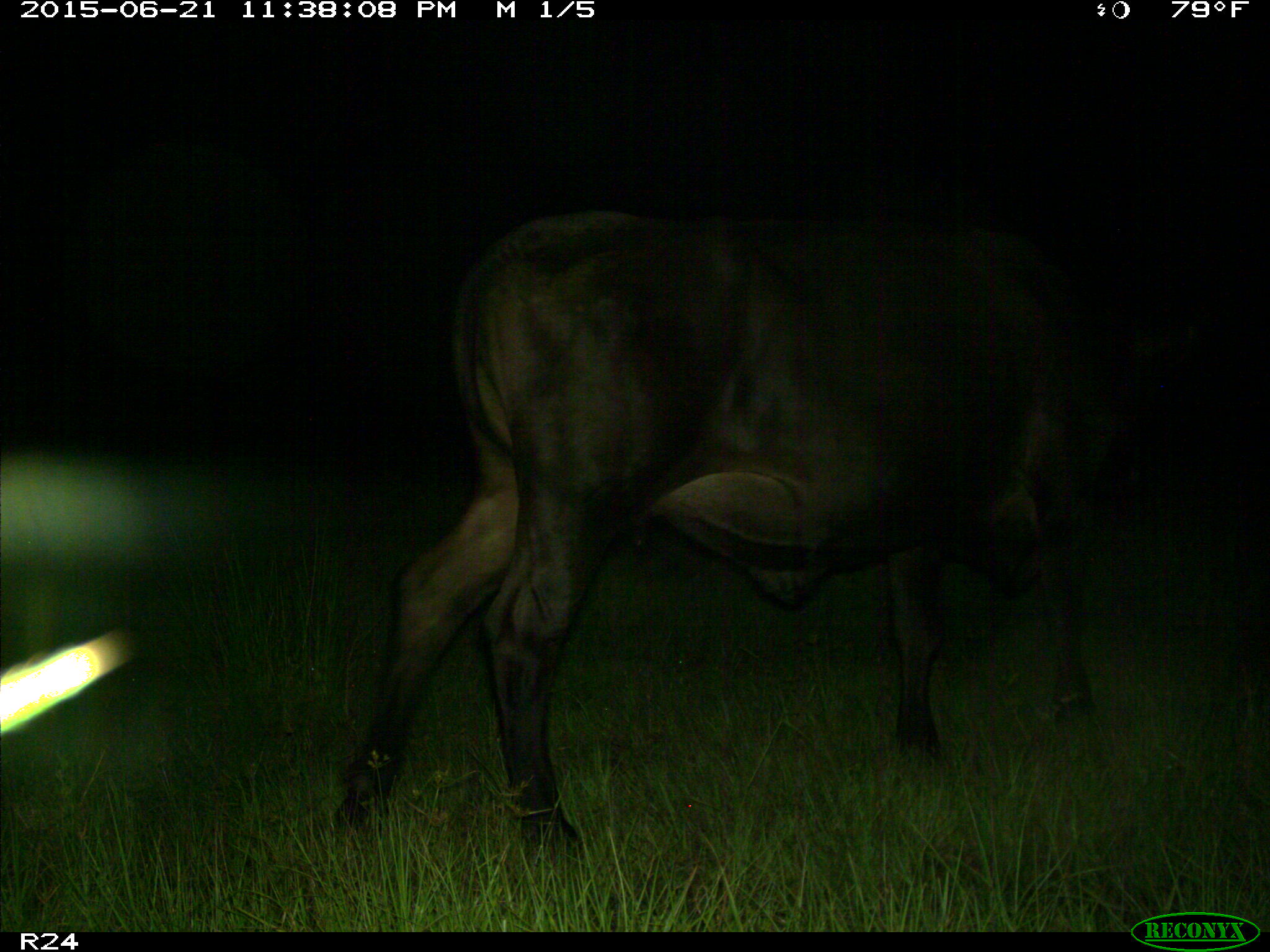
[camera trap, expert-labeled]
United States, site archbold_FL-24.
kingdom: Animalia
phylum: Chordata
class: Mammalia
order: Artiodactyla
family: Bovidae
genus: Bos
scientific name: Bos taurus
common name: domestic cow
Bos taurus (domestic cow).